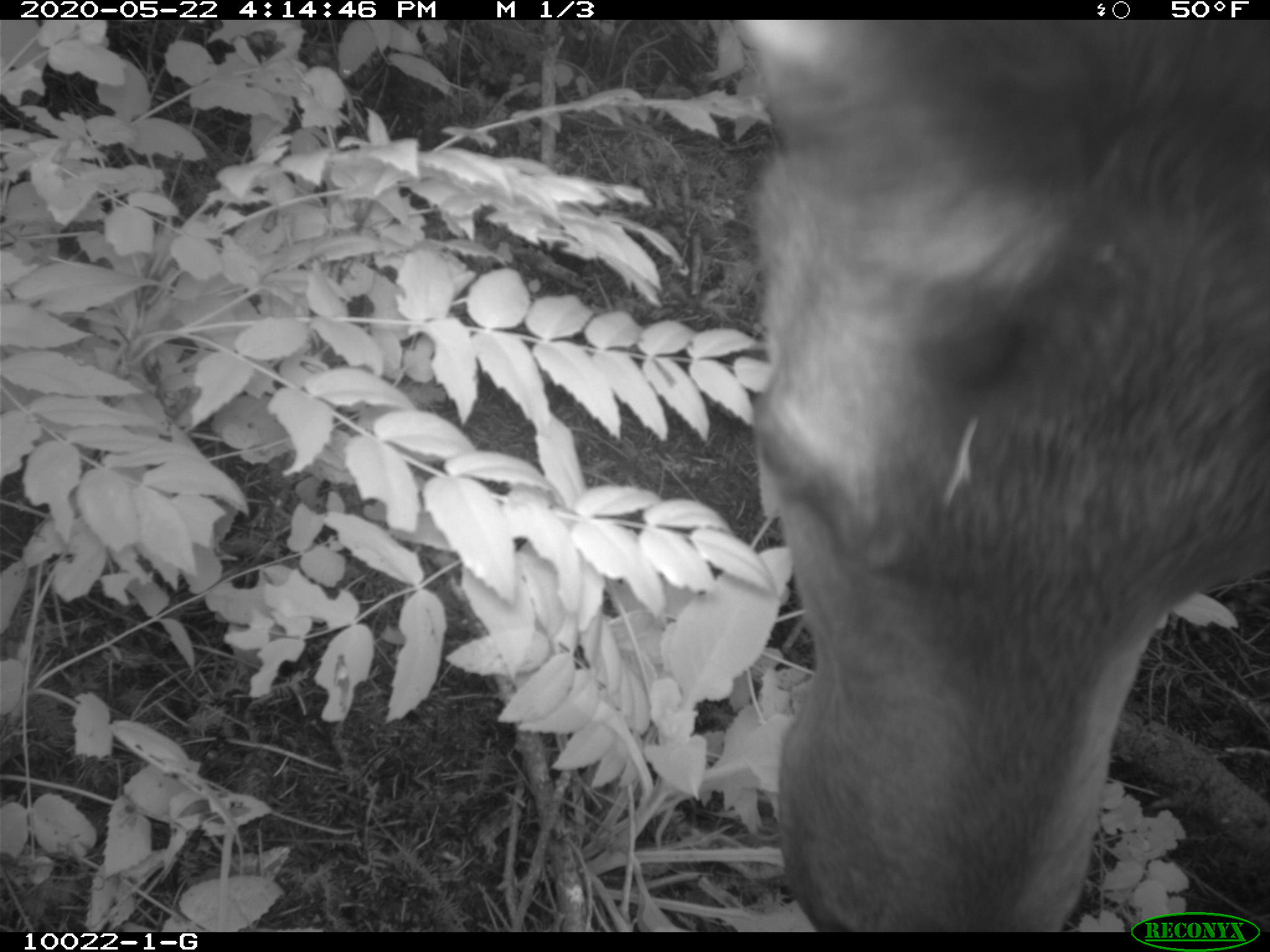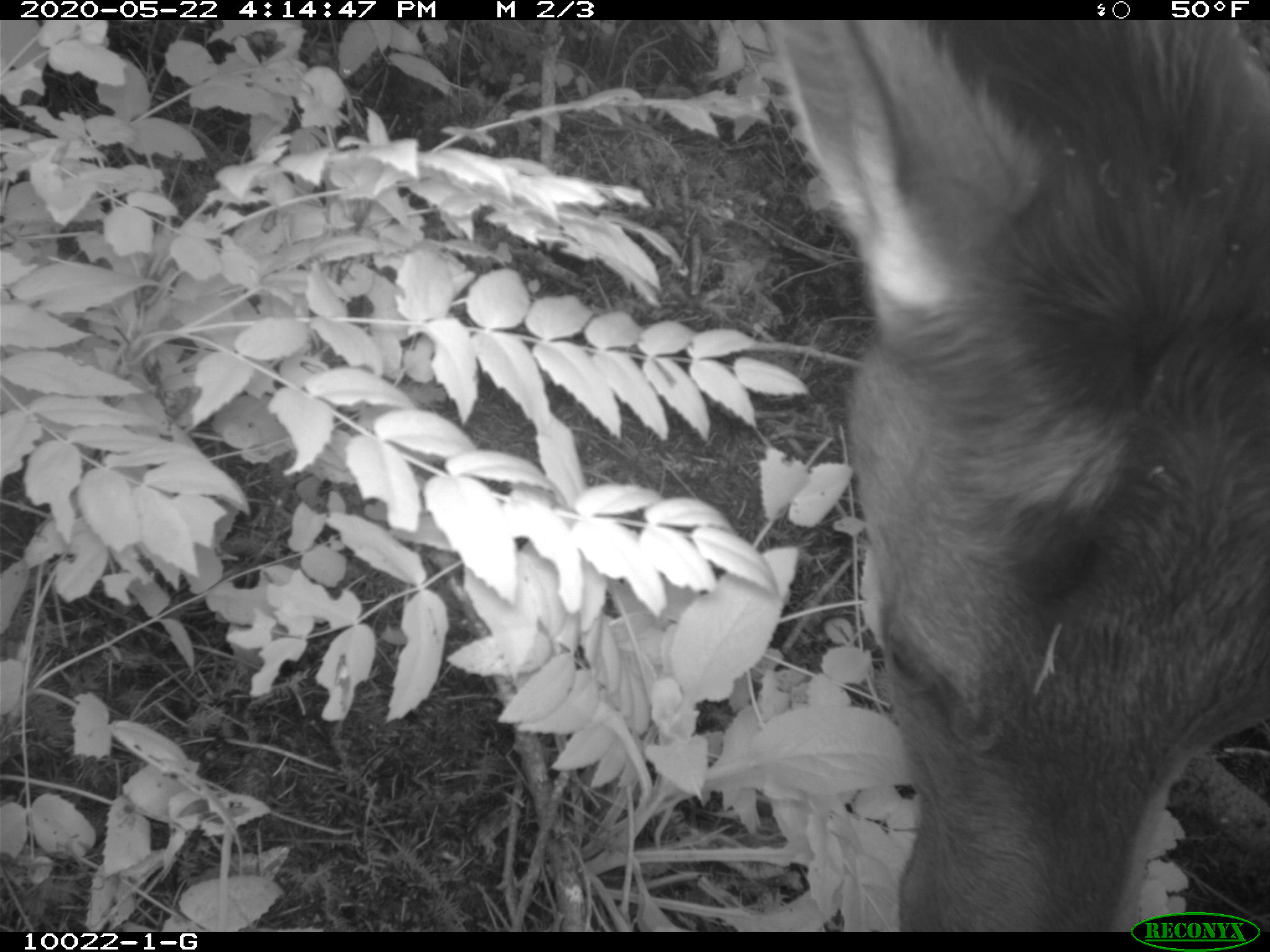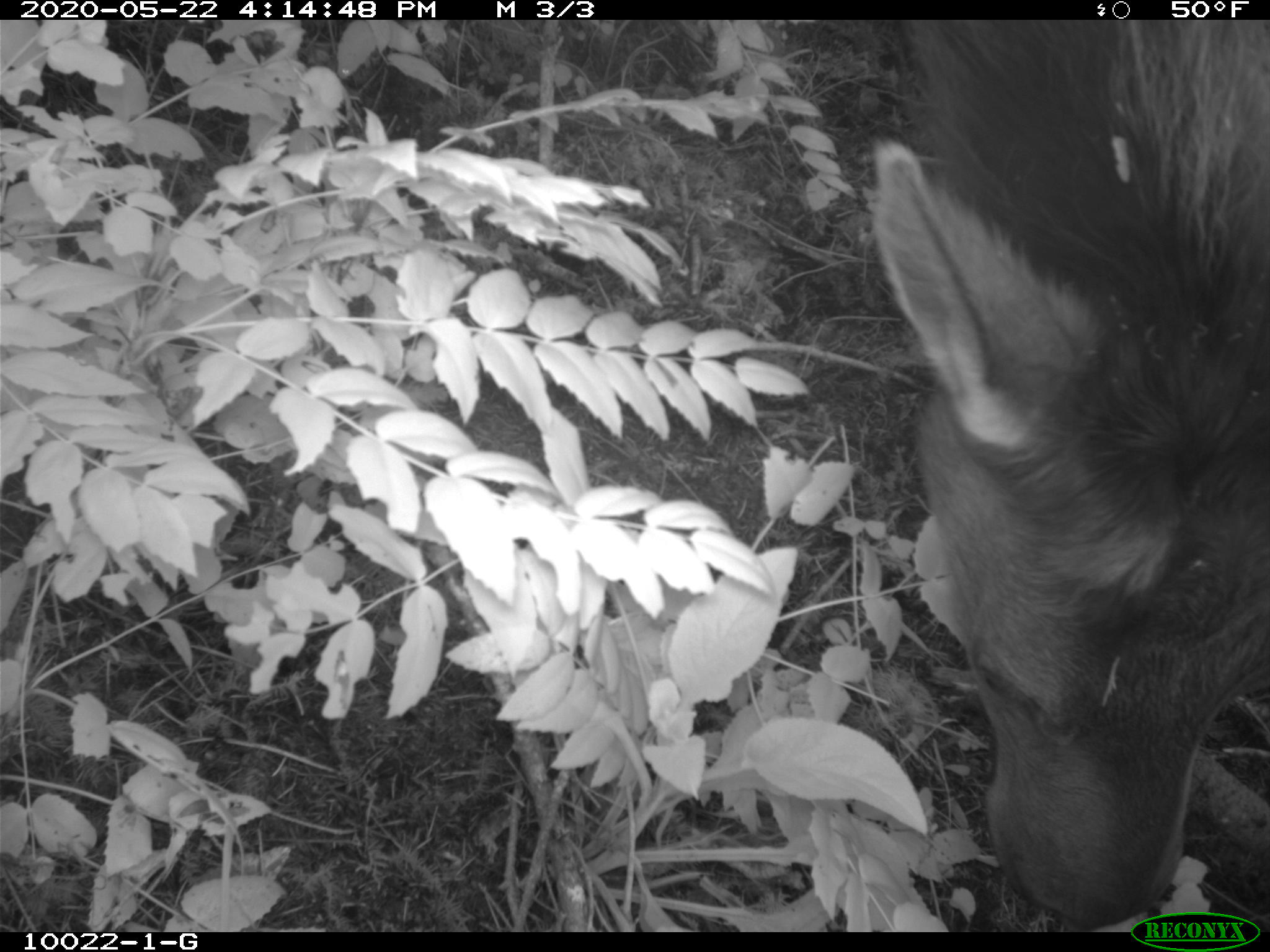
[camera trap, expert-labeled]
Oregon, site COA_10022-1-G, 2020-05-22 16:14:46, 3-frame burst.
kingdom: Animalia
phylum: Chordata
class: Mammalia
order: Artiodactyla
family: Cervidae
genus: Cervus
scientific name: Cervus canadensis roosevelti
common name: roosevelt elk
Roosevelt elk (Cervus canadensis roosevelti).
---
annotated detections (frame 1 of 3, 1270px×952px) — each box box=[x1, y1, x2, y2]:
roosevelt elk: box=[688, 29, 1264, 904]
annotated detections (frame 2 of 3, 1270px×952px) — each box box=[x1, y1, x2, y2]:
roosevelt elk: box=[772, 29, 1266, 906]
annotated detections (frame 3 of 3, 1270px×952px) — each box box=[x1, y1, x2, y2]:
roosevelt elk: box=[849, 25, 1264, 906]